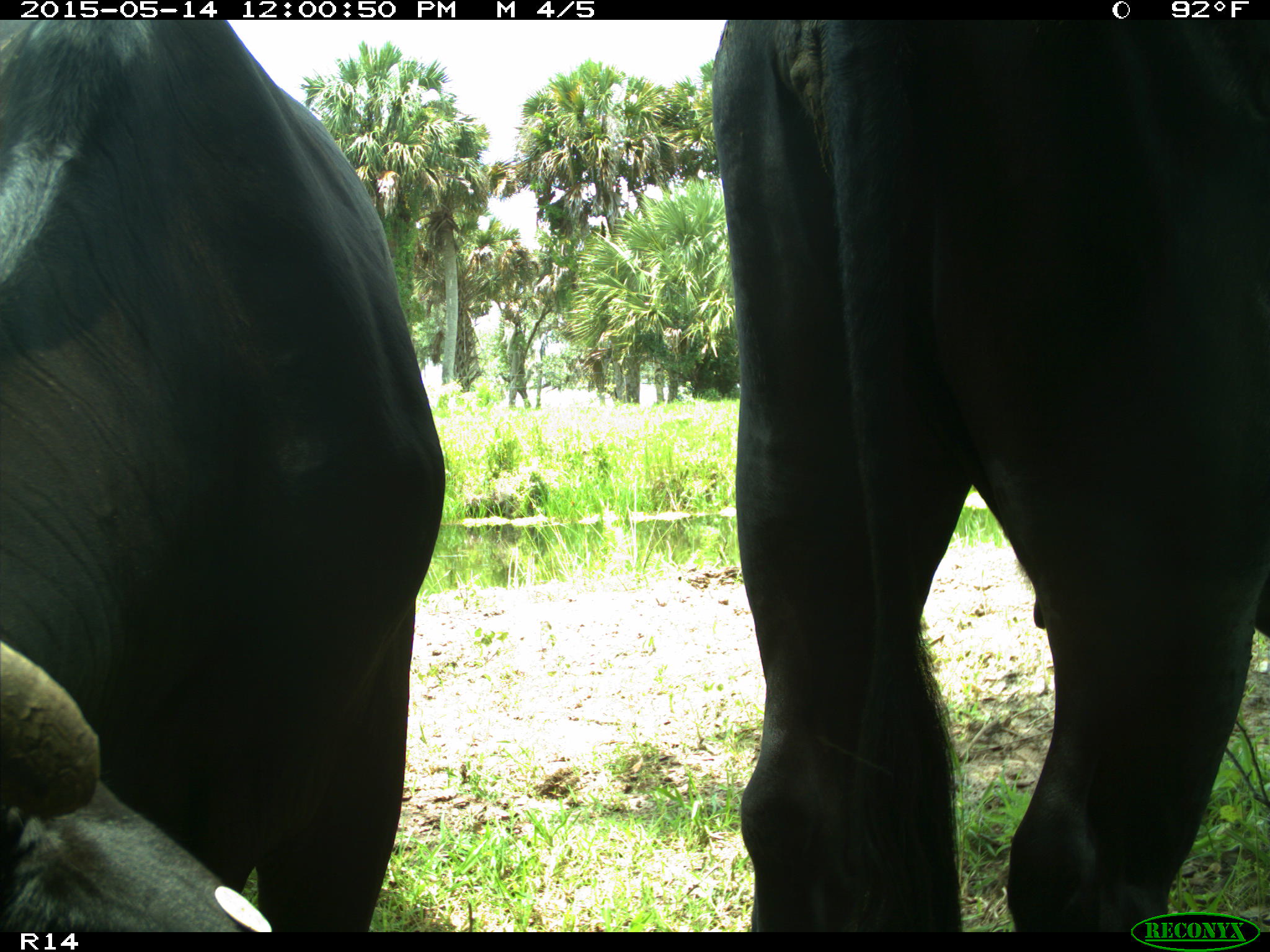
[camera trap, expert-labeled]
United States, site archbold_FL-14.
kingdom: Animalia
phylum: Chordata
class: Mammalia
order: Artiodactyla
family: Bovidae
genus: Bos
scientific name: Bos taurus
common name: domestic cow